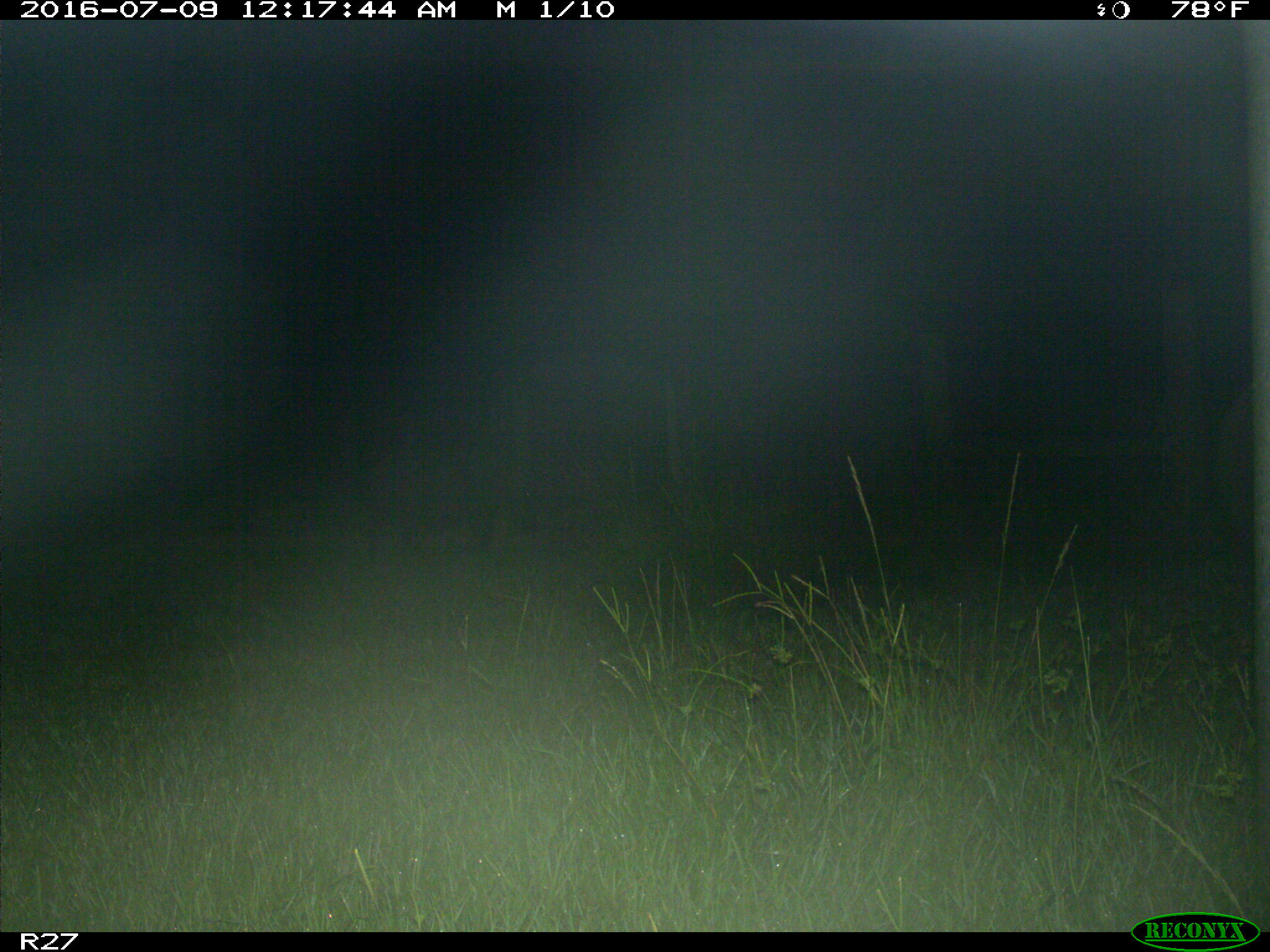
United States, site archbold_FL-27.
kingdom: Animalia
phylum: Chordata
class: Mammalia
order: Artiodactyla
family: Suidae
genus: Sus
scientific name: Sus scrofa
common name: wild boar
Sus scrofa (wild boar).